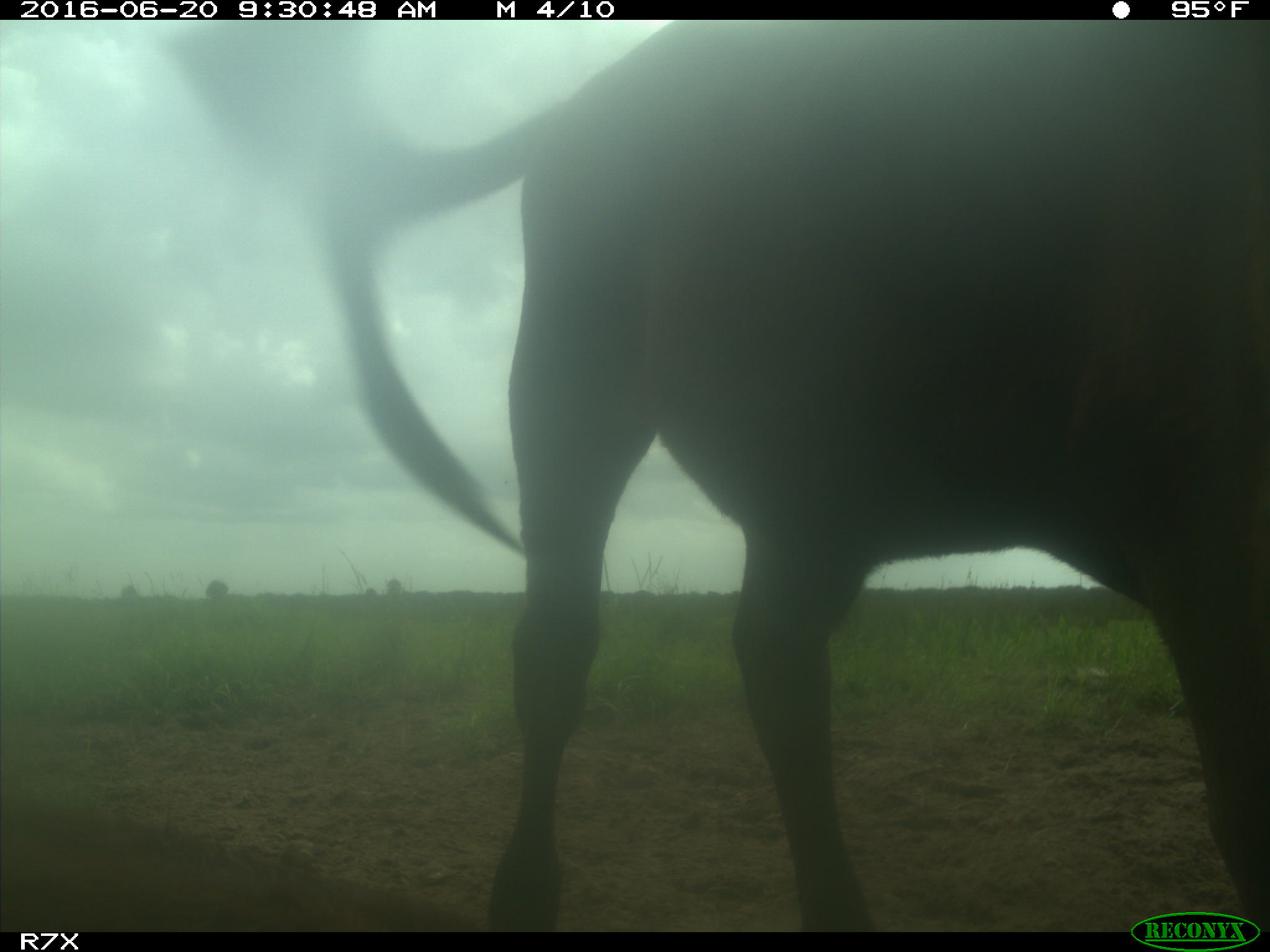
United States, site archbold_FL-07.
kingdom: Animalia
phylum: Chordata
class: Mammalia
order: Artiodactyla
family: Bovidae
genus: Bos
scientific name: Bos taurus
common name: domestic cow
Bos taurus (domestic cow).